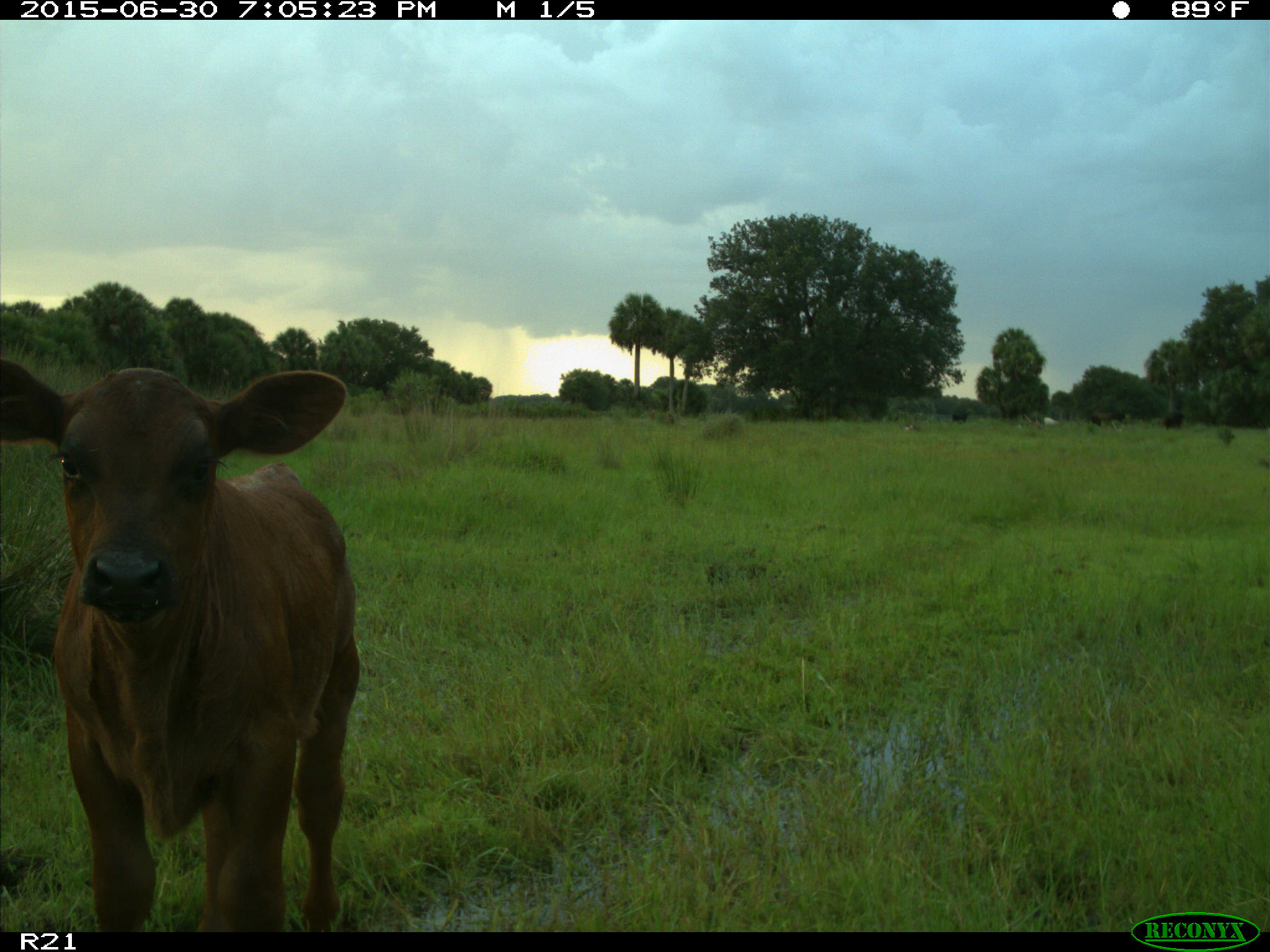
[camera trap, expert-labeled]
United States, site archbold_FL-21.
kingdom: Animalia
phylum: Chordata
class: Mammalia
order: Artiodactyla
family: Bovidae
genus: Bos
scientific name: Bos taurus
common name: domestic cow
Bos taurus (domestic cow).